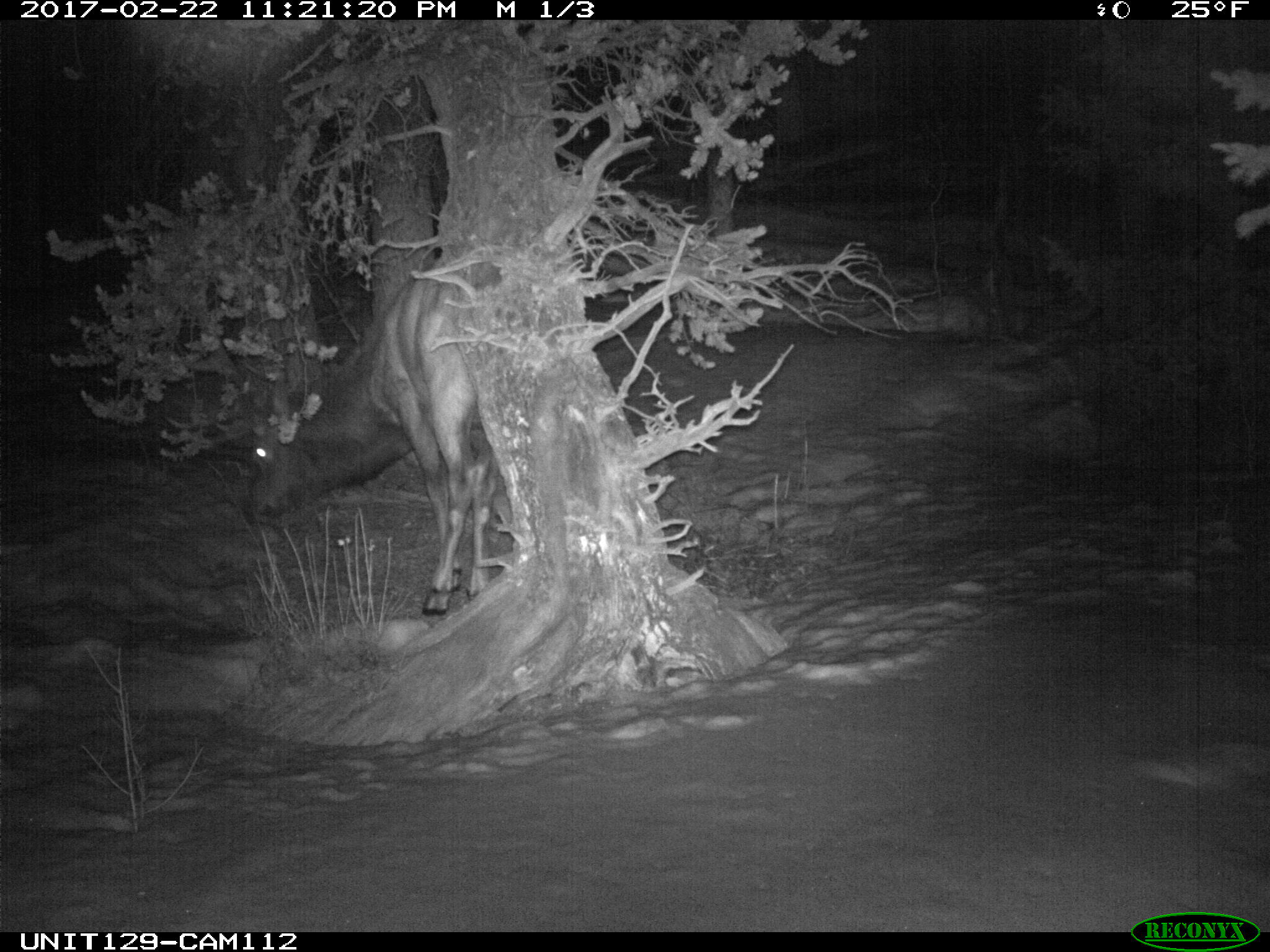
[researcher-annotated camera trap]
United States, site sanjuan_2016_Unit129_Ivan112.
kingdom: Animalia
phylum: Chordata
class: Mammalia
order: Artiodactyla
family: Cervidae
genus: Cervus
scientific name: Cervus elaphus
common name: red deer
Cervus elaphus (red deer).